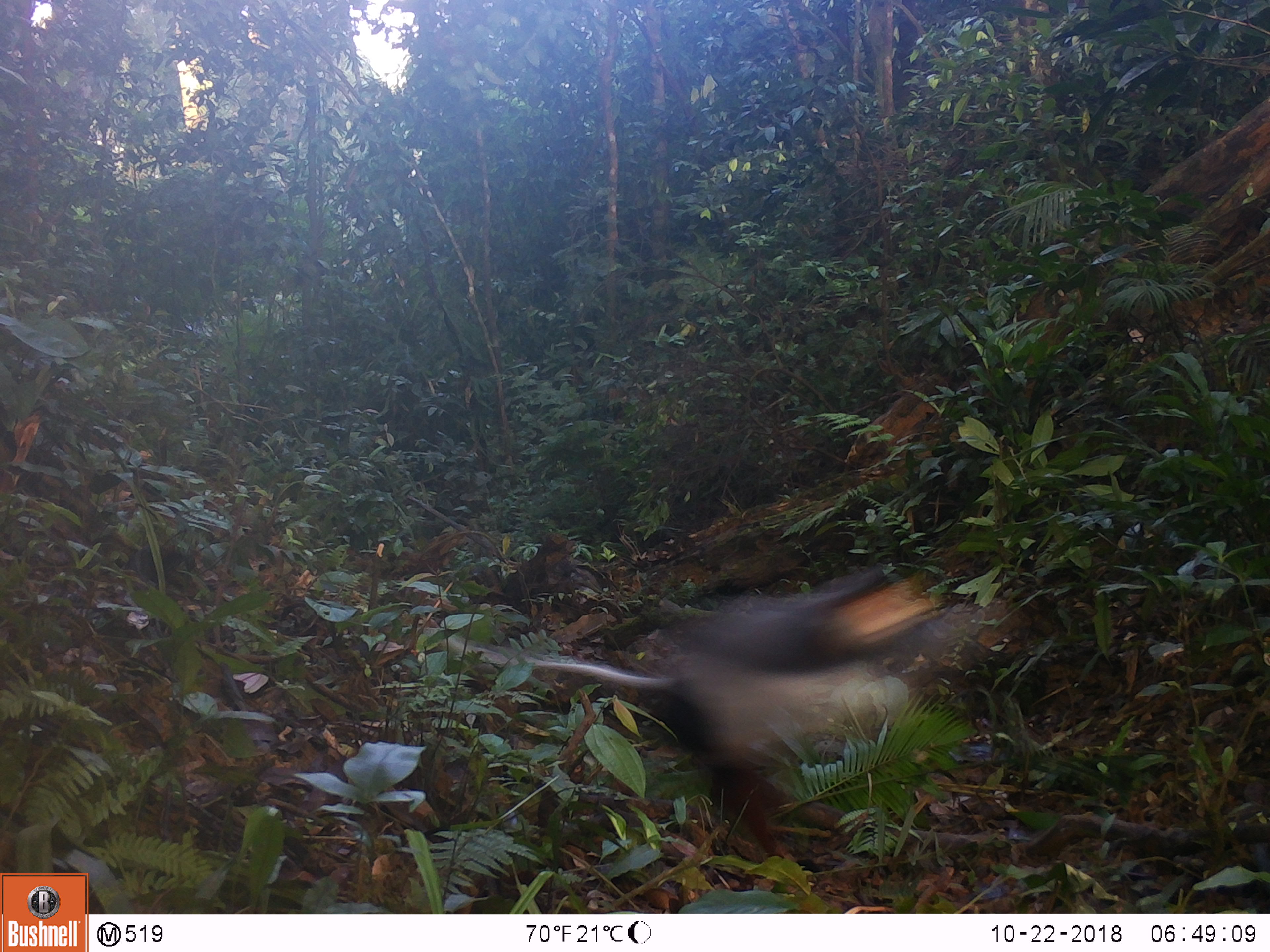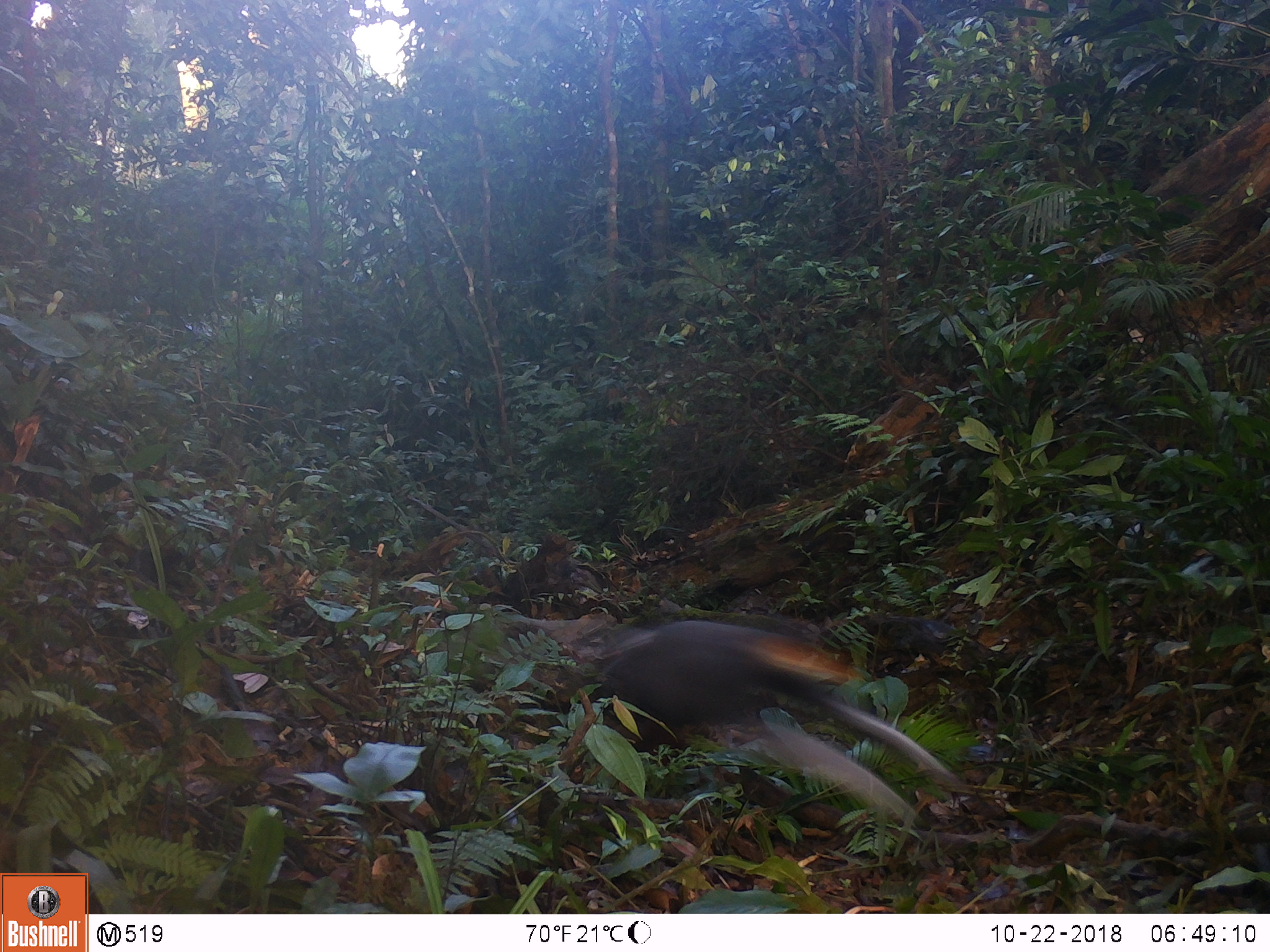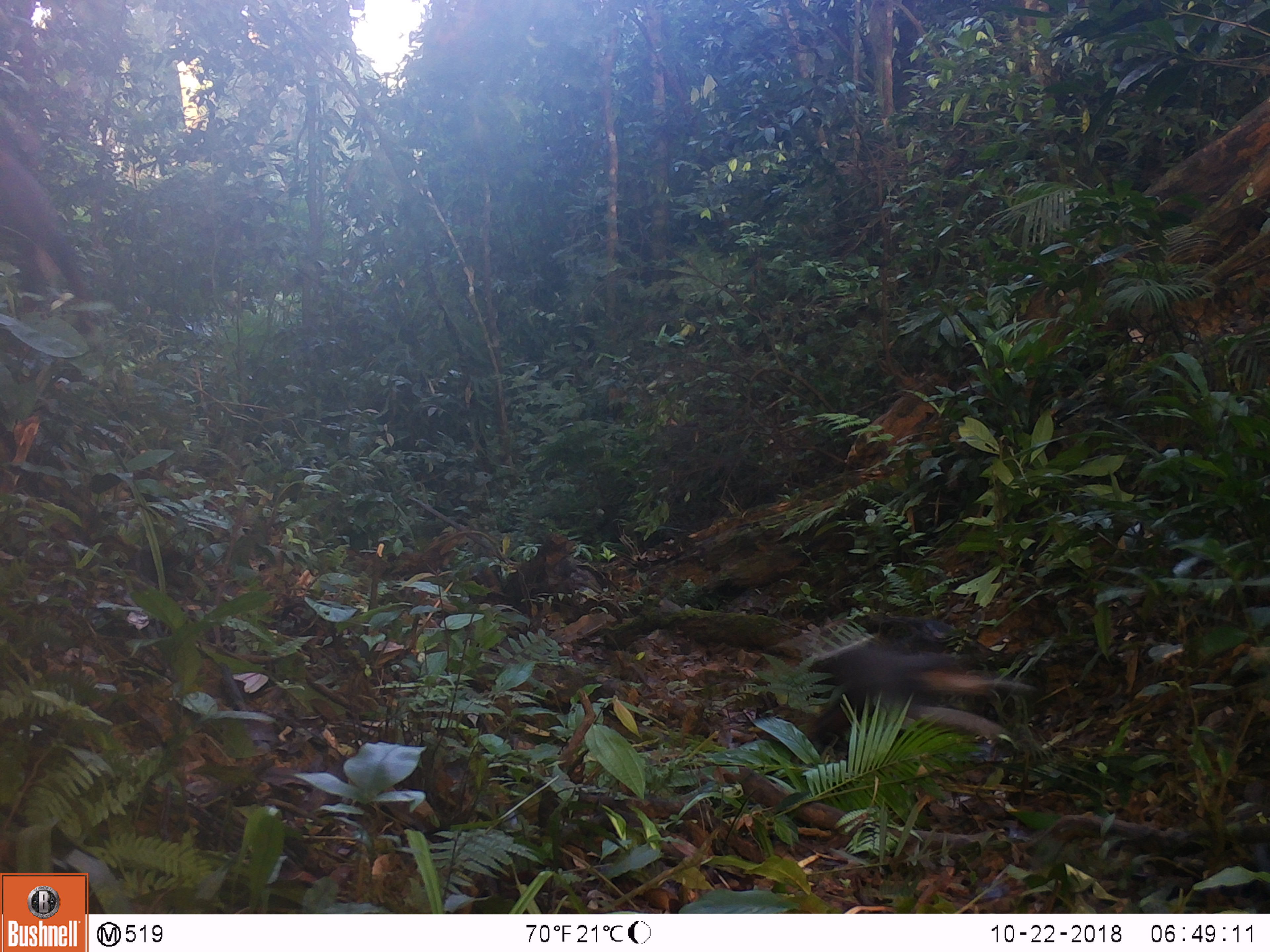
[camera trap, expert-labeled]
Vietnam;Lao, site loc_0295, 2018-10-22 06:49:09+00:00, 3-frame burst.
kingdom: Animalia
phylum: Chordata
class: Mammalia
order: Primates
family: Cercopithecidae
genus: Pygathrix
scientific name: Pygathrix nemaeus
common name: red-shanked douc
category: red shanked douc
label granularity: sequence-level